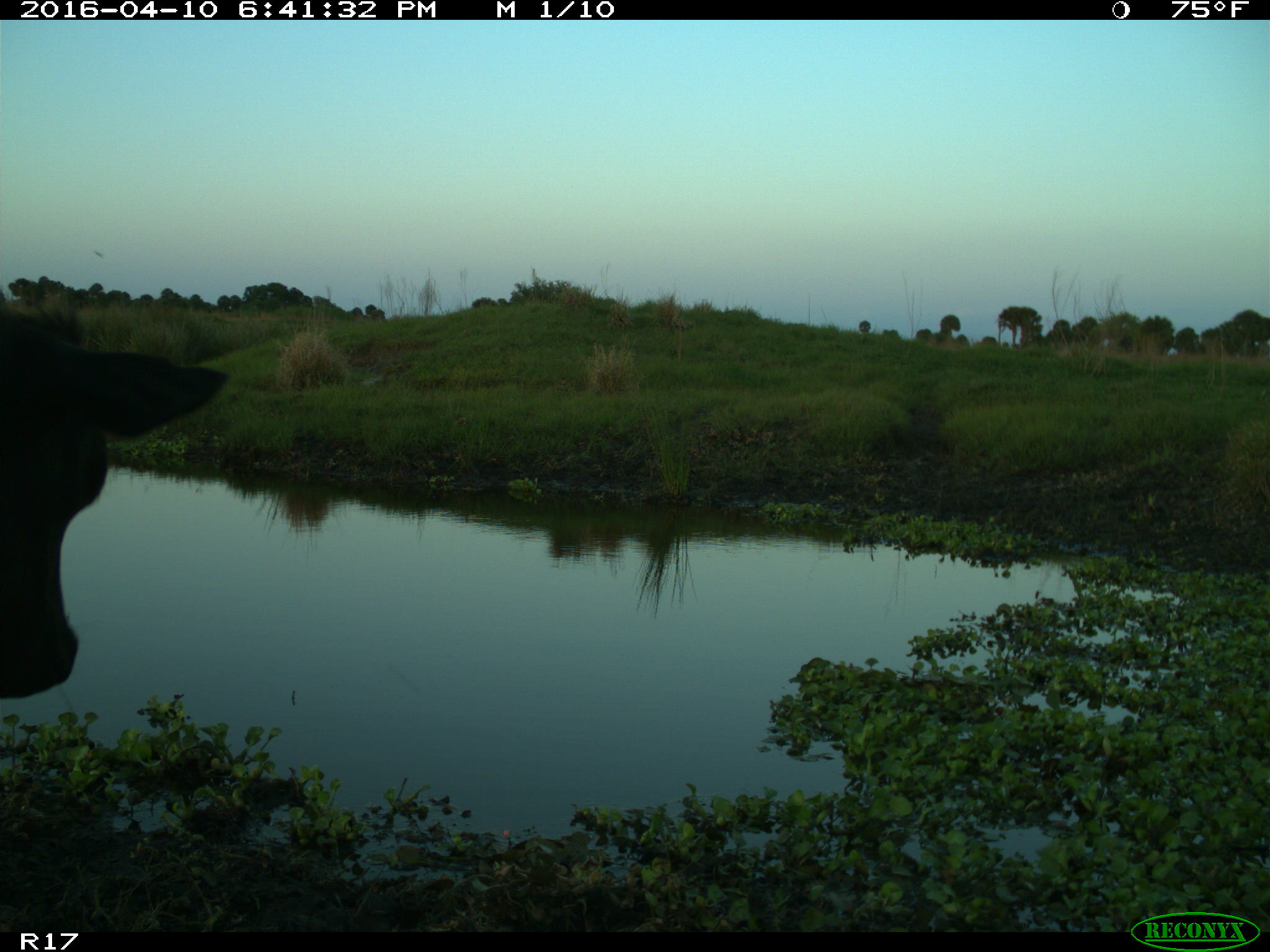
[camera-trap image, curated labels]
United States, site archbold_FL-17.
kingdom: Animalia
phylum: Chordata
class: Mammalia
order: Artiodactyla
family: Bovidae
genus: Bos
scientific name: Bos taurus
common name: domestic cow